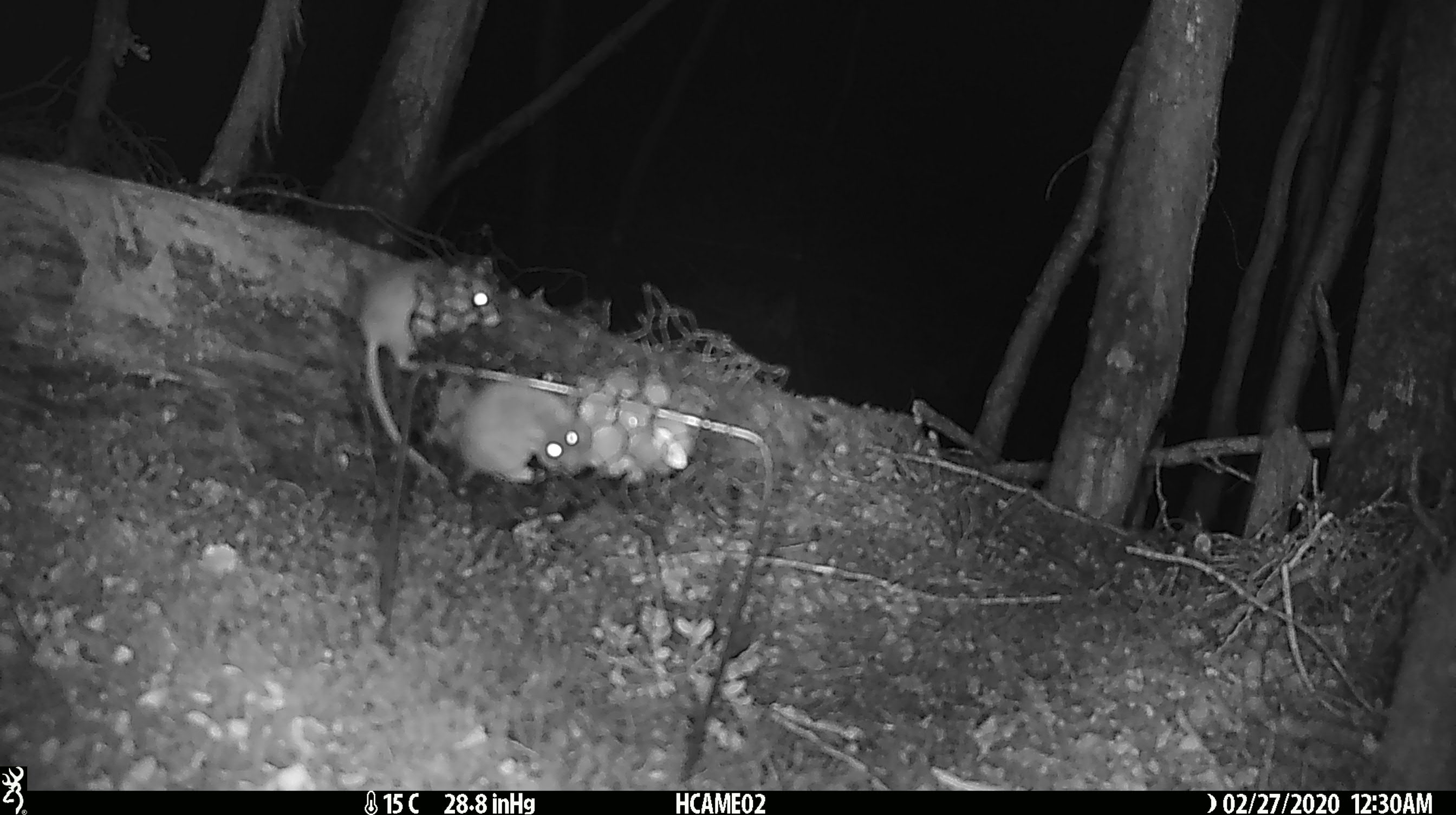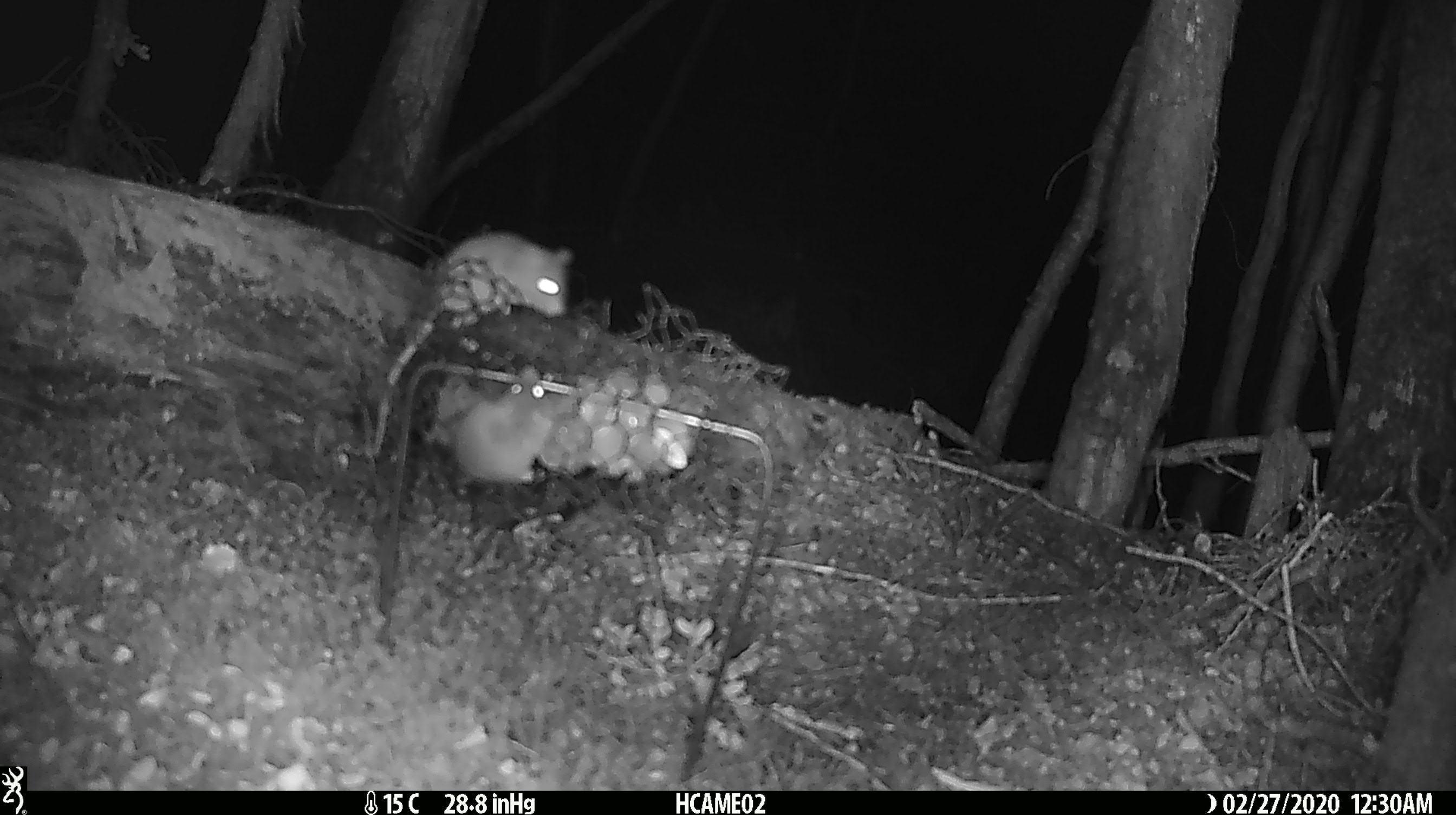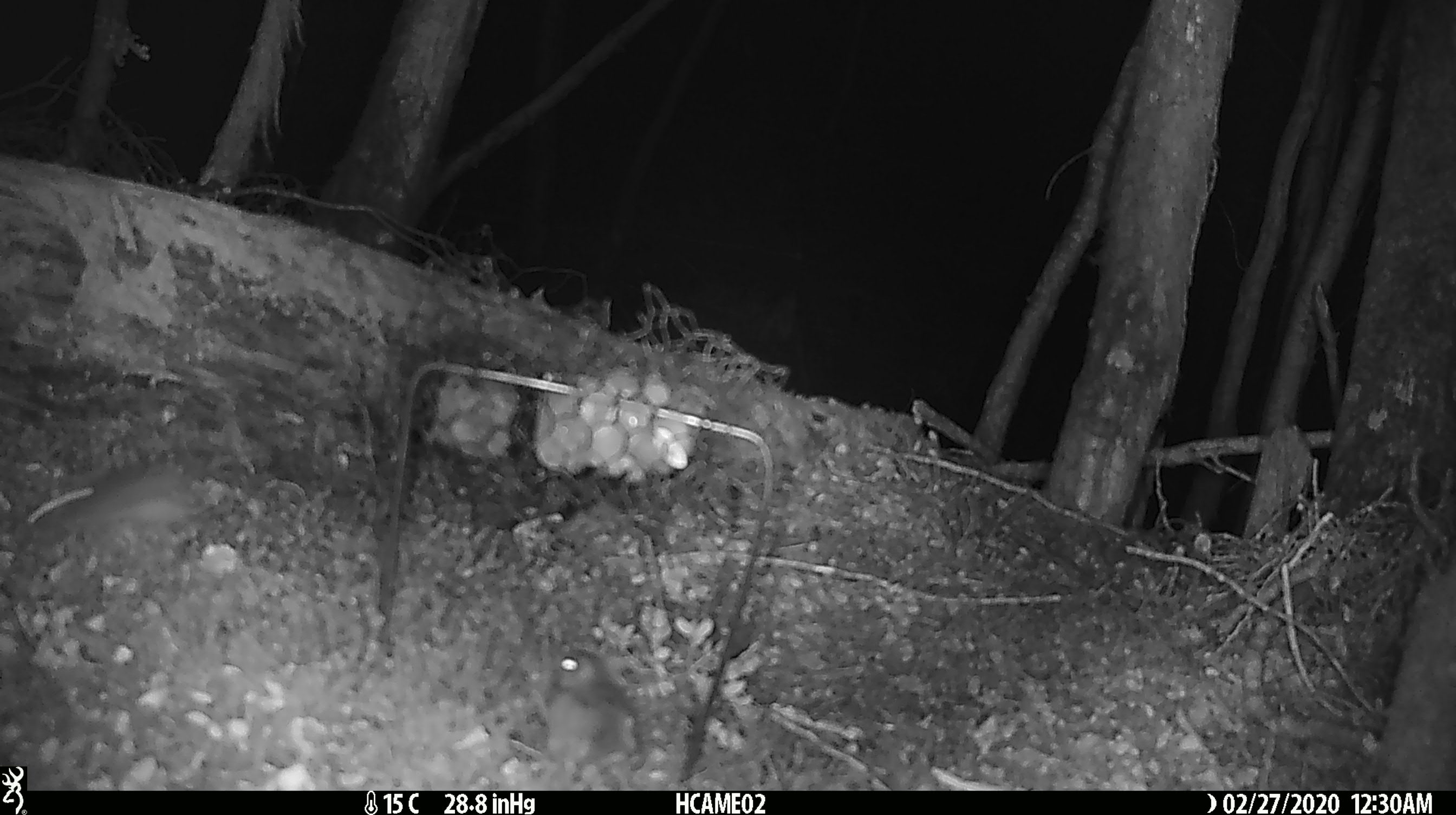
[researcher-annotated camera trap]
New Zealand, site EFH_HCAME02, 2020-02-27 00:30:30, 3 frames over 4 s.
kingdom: Animalia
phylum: Chordata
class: Mammalia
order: Rodentia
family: Muridae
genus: Mus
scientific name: Mus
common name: mouse